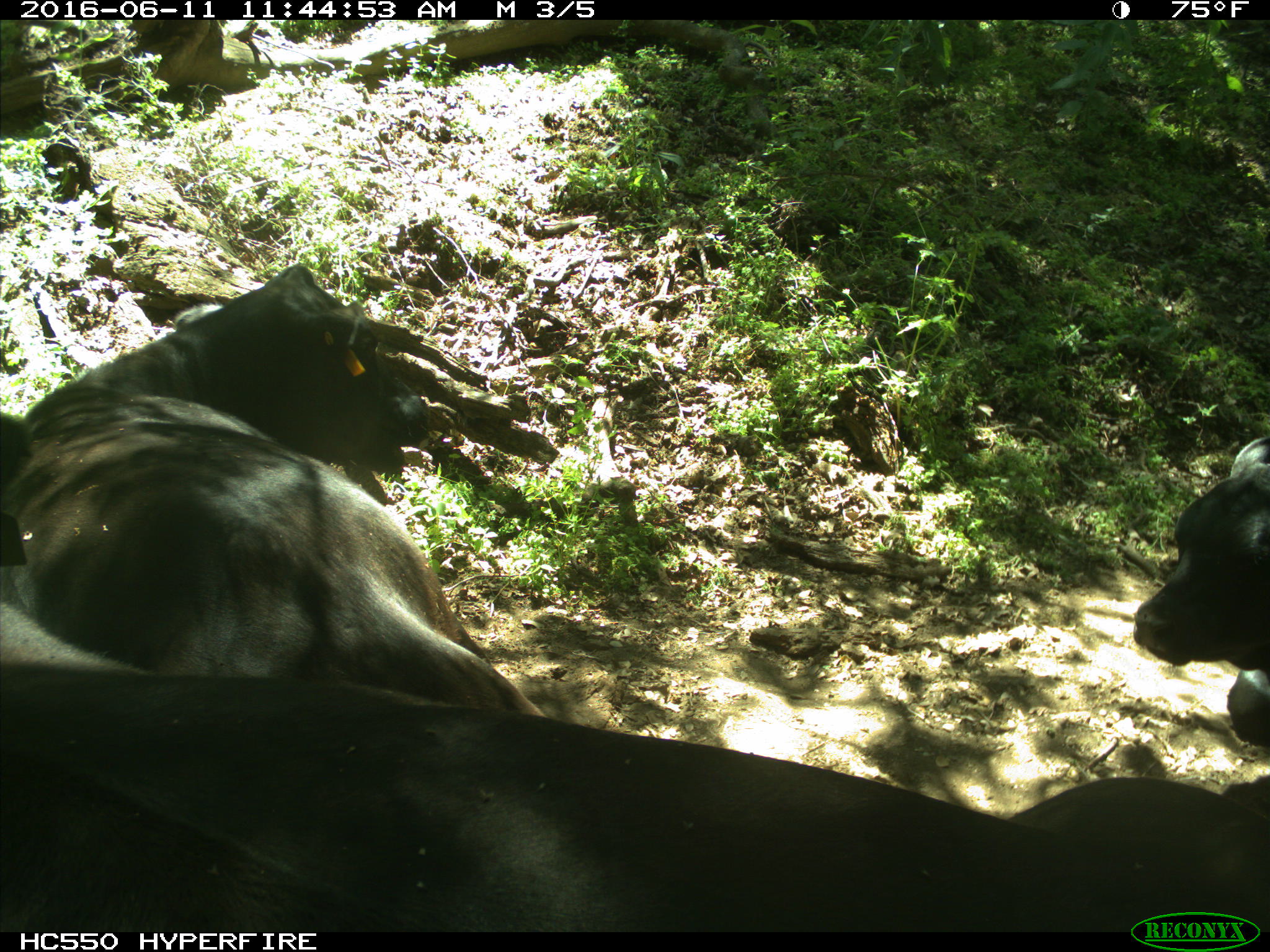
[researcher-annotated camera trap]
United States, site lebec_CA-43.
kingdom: Animalia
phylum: Chordata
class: Mammalia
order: Artiodactyla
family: Bovidae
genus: Bos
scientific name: Bos taurus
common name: domestic cow